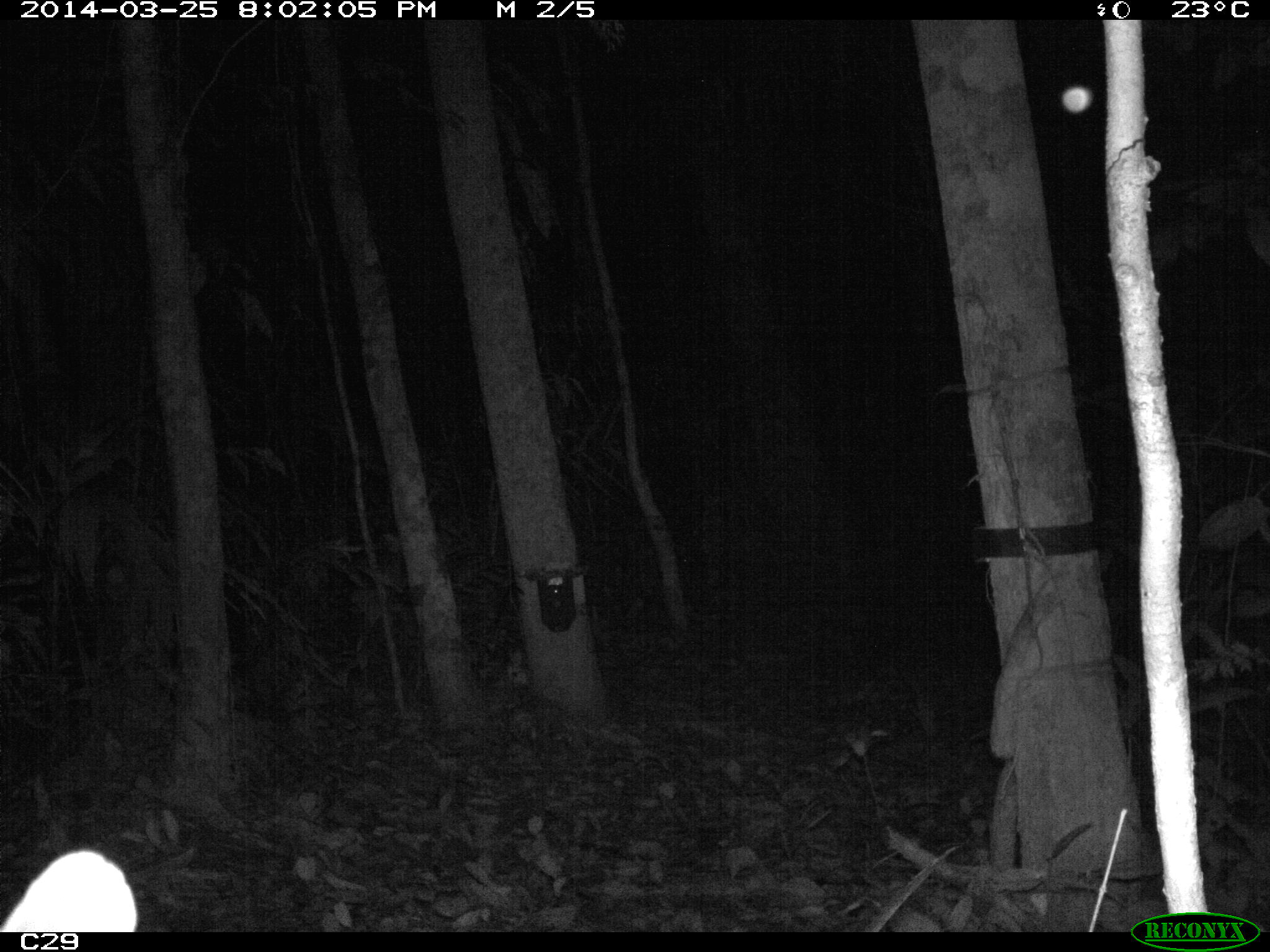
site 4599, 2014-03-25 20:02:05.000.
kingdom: Animalia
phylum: Chordata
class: Mammalia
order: Carnivora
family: Felidae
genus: Leopardus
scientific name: Leopardus pardalis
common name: ocelot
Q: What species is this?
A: Leopardus pardalis (ocelot).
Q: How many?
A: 1.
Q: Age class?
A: Adult.